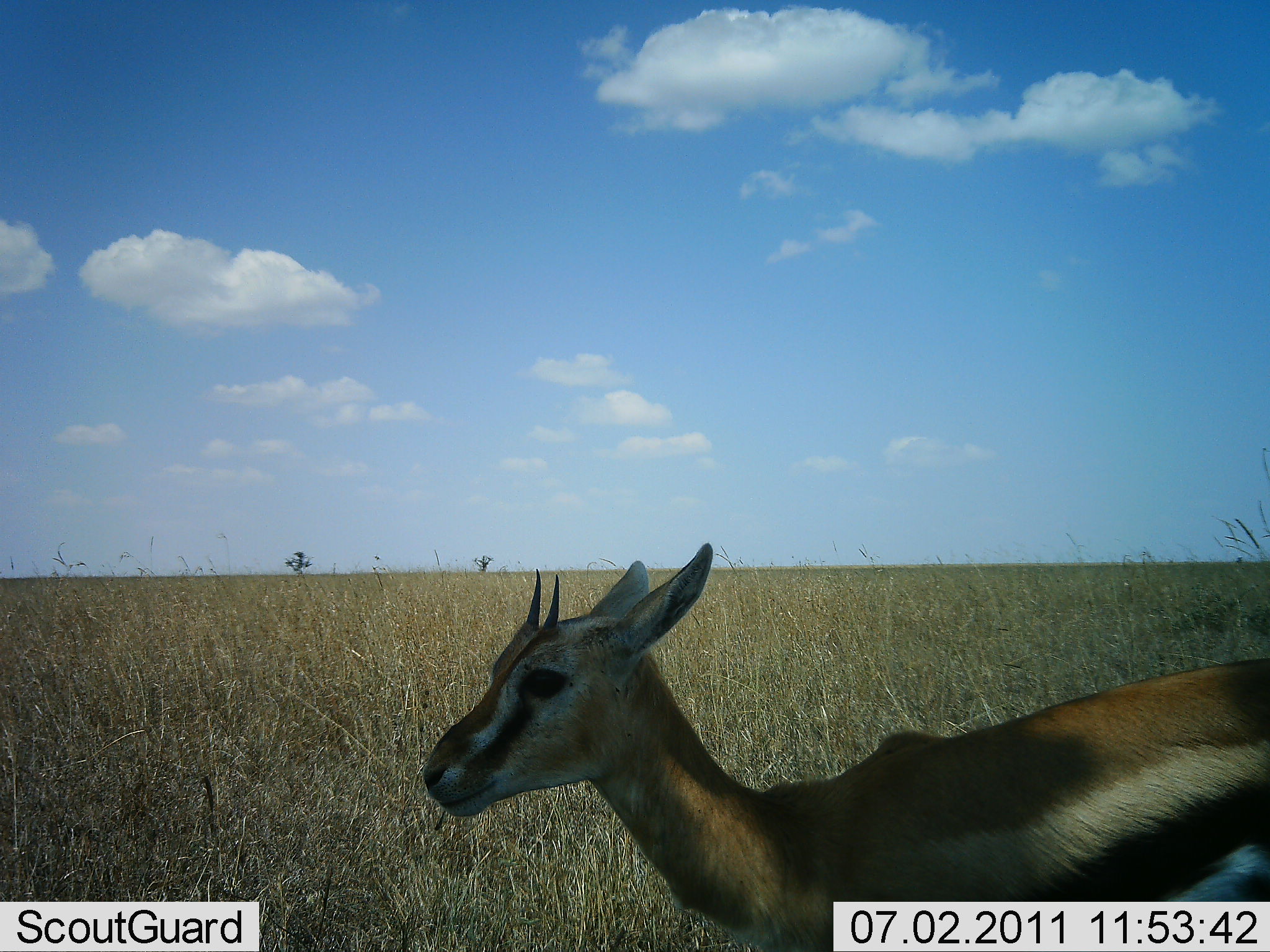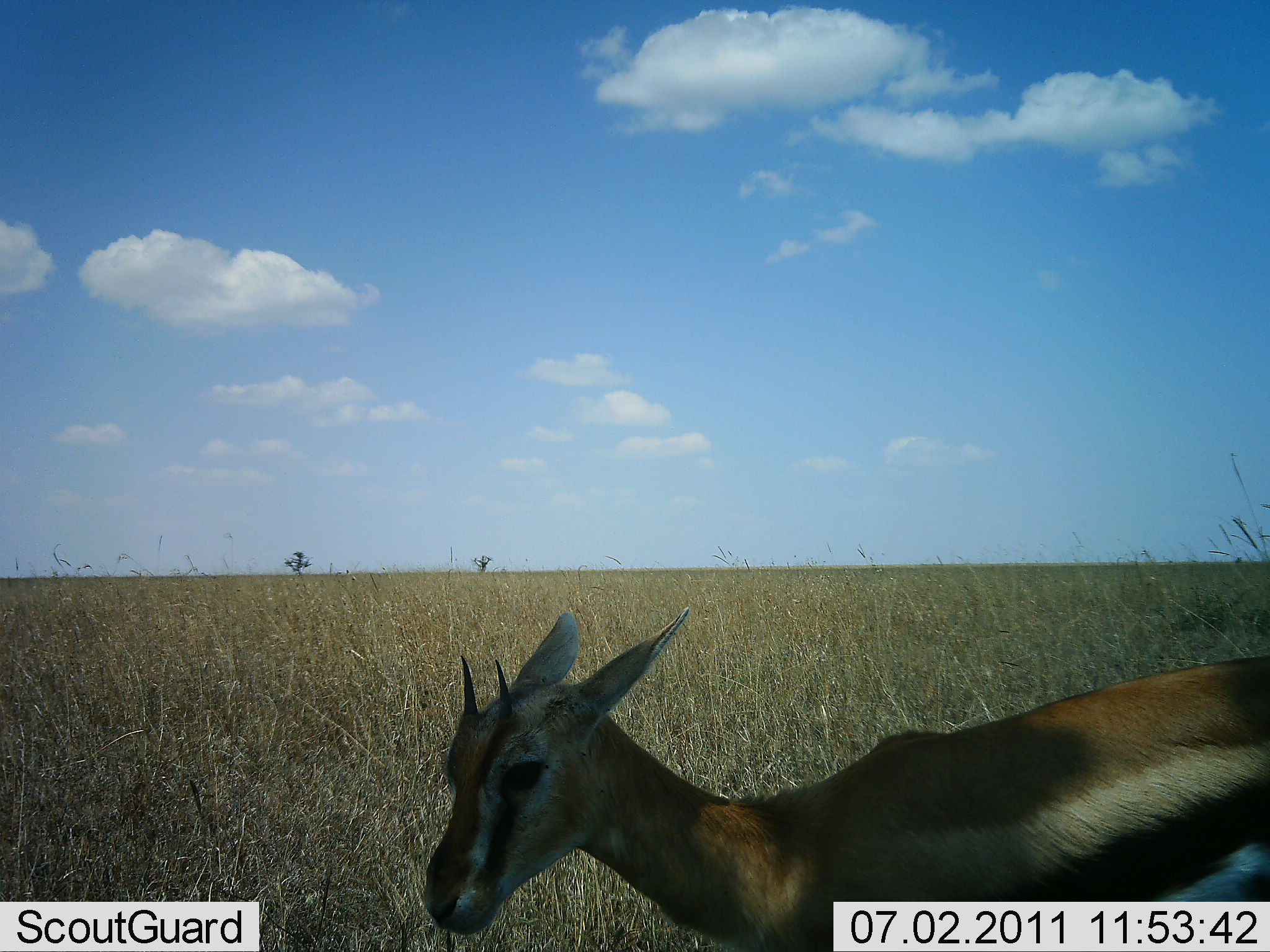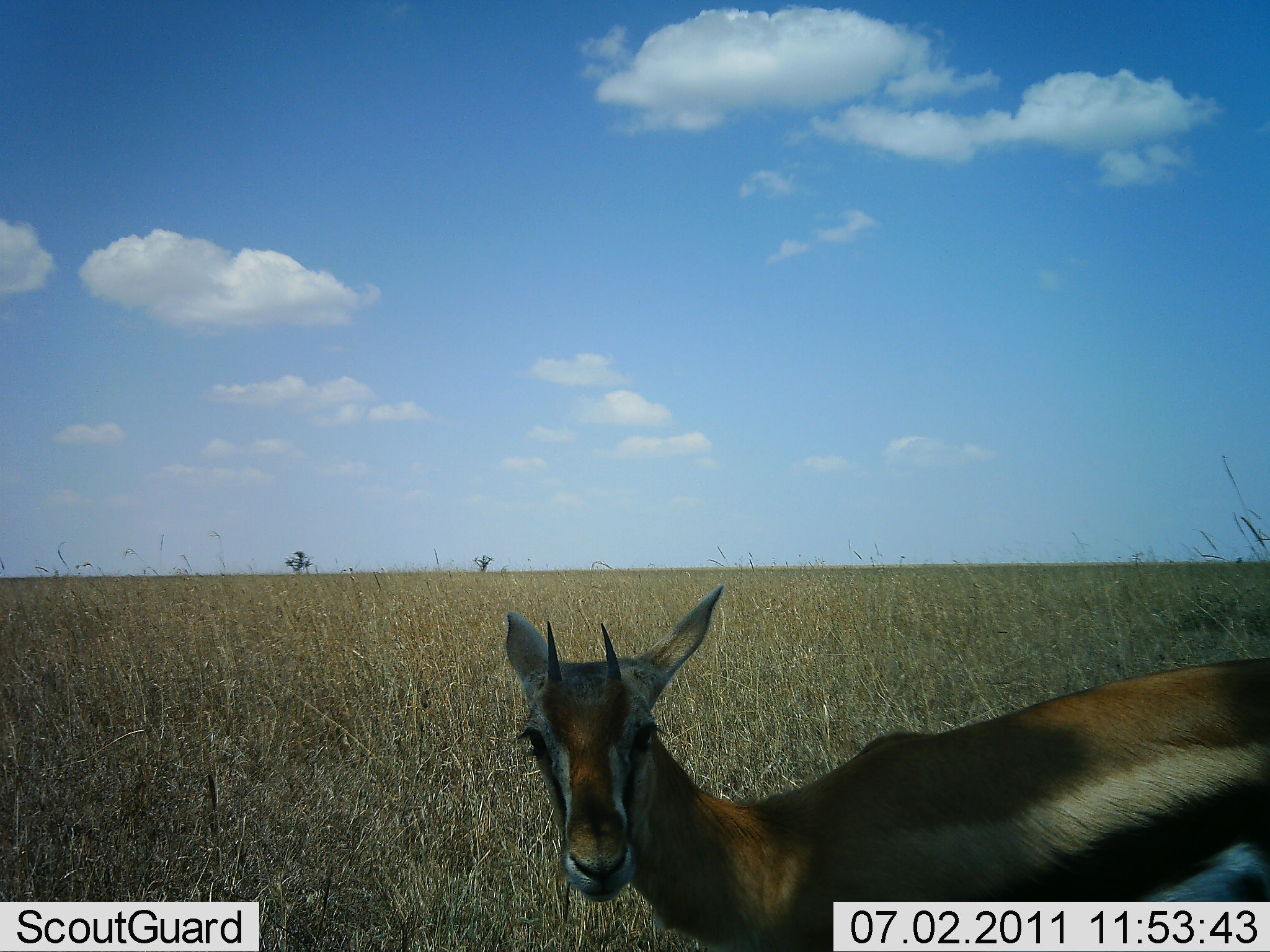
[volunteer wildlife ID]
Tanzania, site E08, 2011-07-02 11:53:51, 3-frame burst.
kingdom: Animalia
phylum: Chordata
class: Mammalia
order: Artiodactyla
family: Bovidae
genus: Eudorcas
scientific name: Eudorcas thomsonii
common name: thomson's gazelle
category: gazellethomsons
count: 1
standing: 83%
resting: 0%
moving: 17%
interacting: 0%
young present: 0%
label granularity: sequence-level